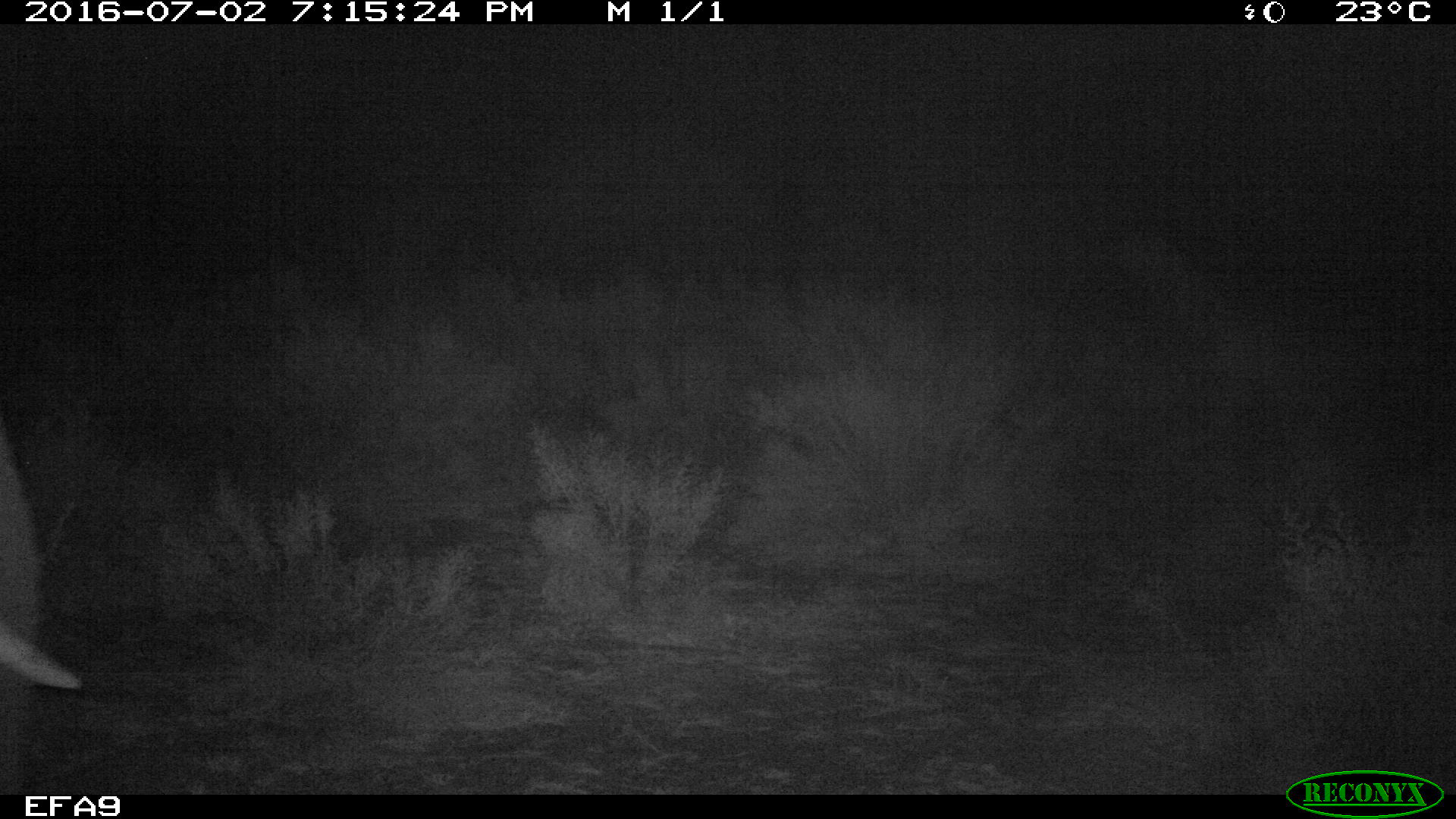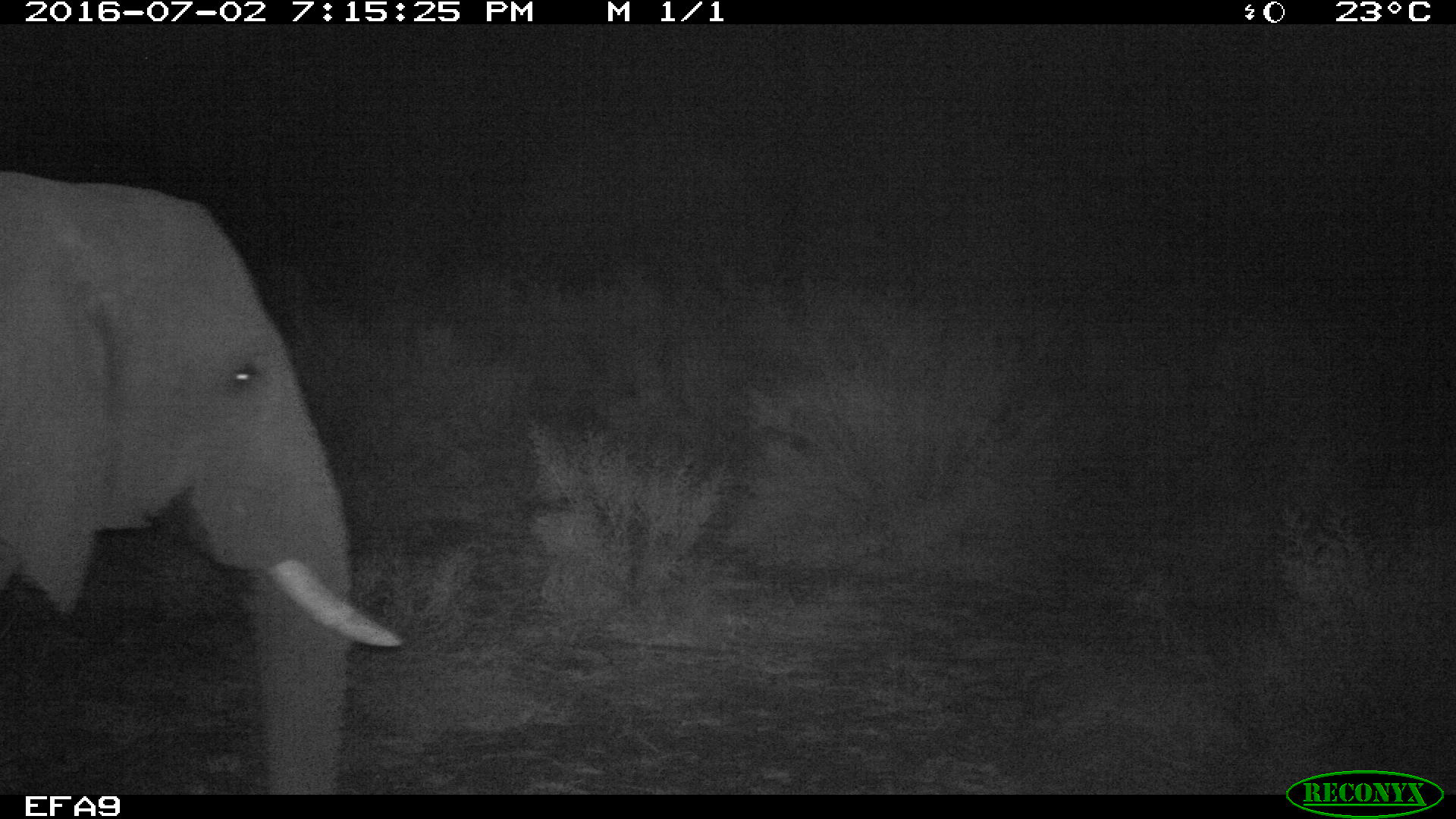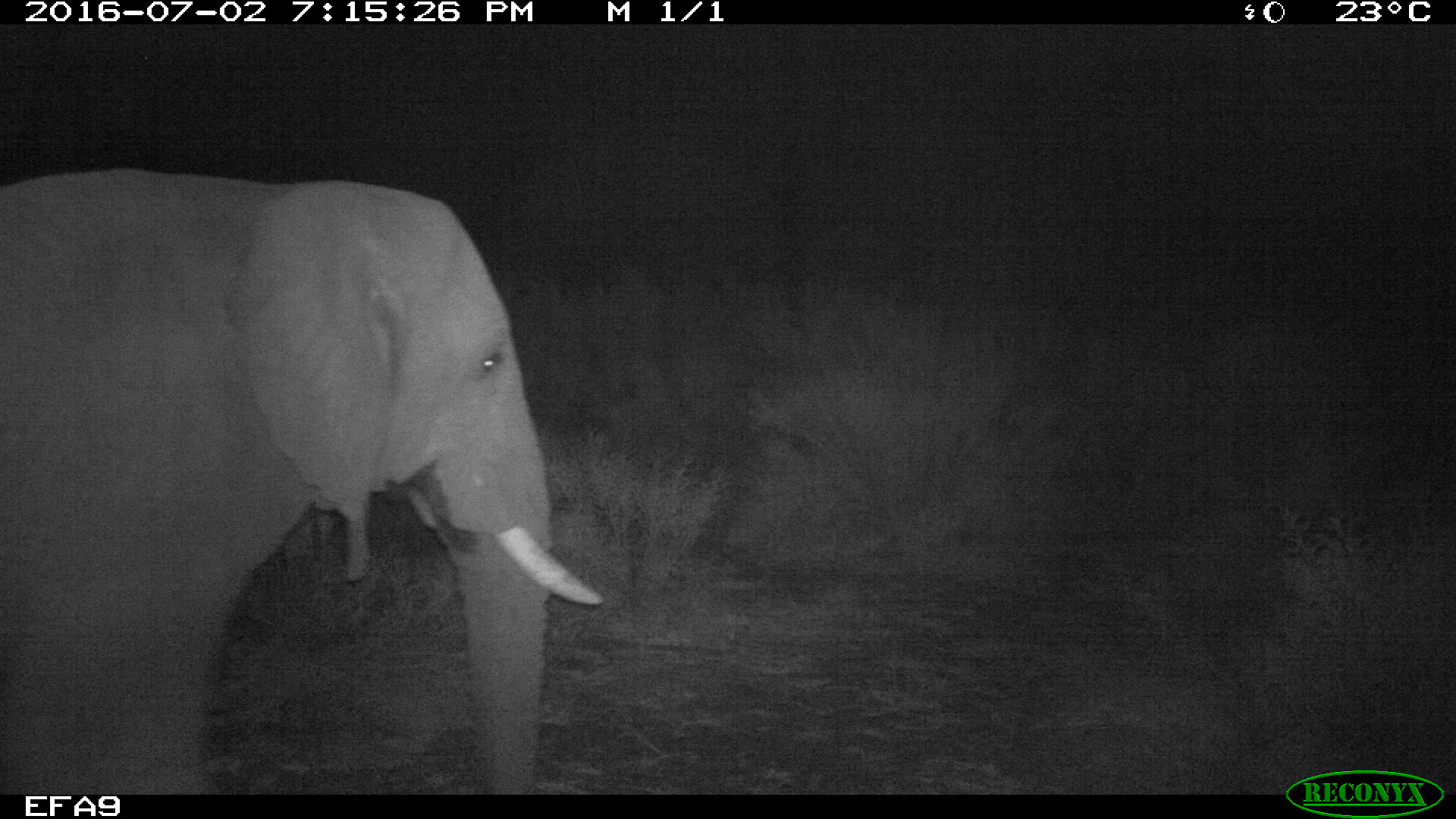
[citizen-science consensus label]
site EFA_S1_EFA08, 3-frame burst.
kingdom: Animalia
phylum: Chordata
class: Mammalia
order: Proboscidea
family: Elephantidae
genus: Loxodonta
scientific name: Loxodonta africana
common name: african bush elephant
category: elephant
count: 1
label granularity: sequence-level